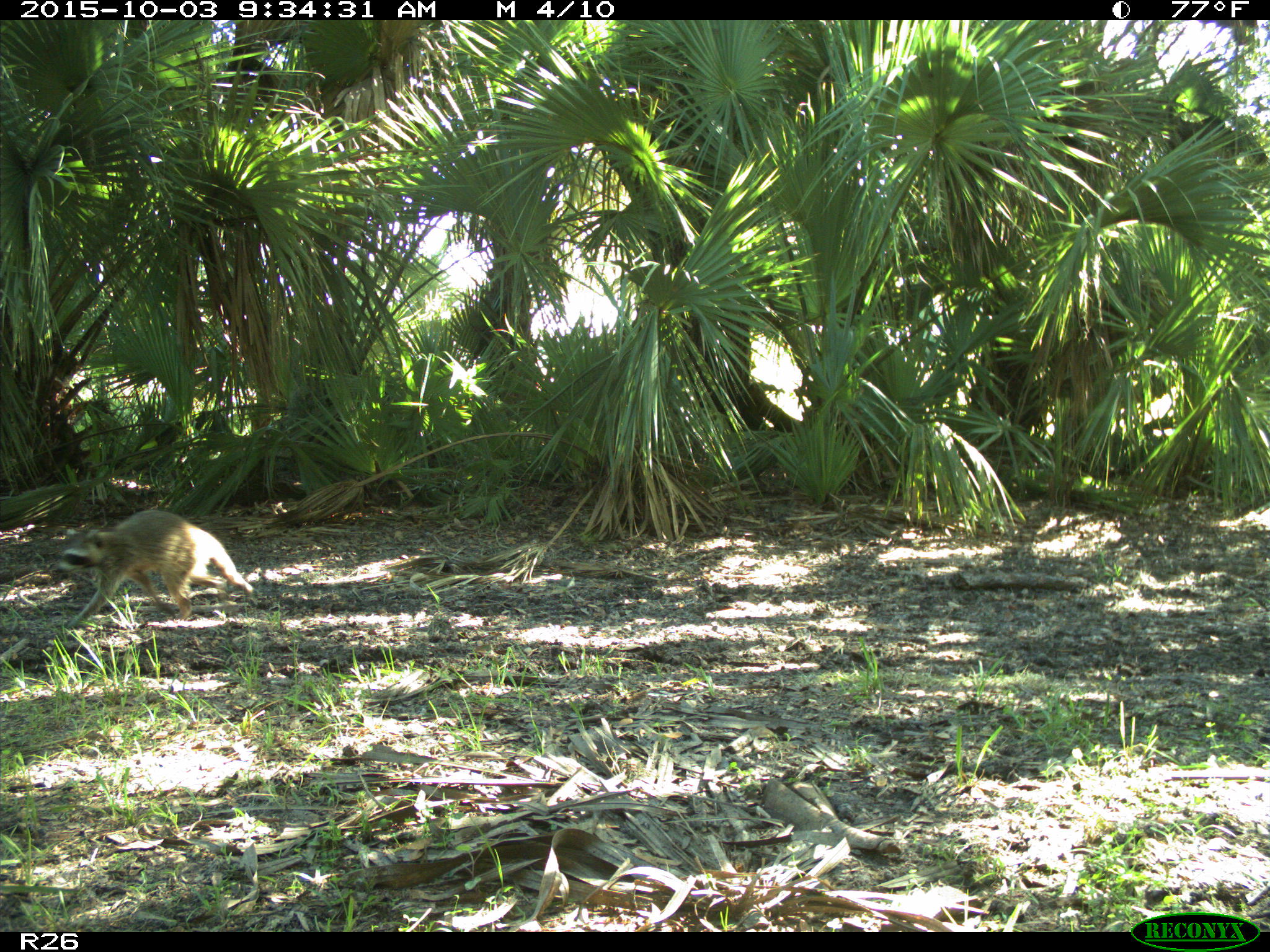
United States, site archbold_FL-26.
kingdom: Animalia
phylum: Chordata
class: Mammalia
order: Carnivora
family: Procyonidae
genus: Procyon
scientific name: Procyon lotor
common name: common raccoon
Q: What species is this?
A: Procyon lotor (common raccoon).